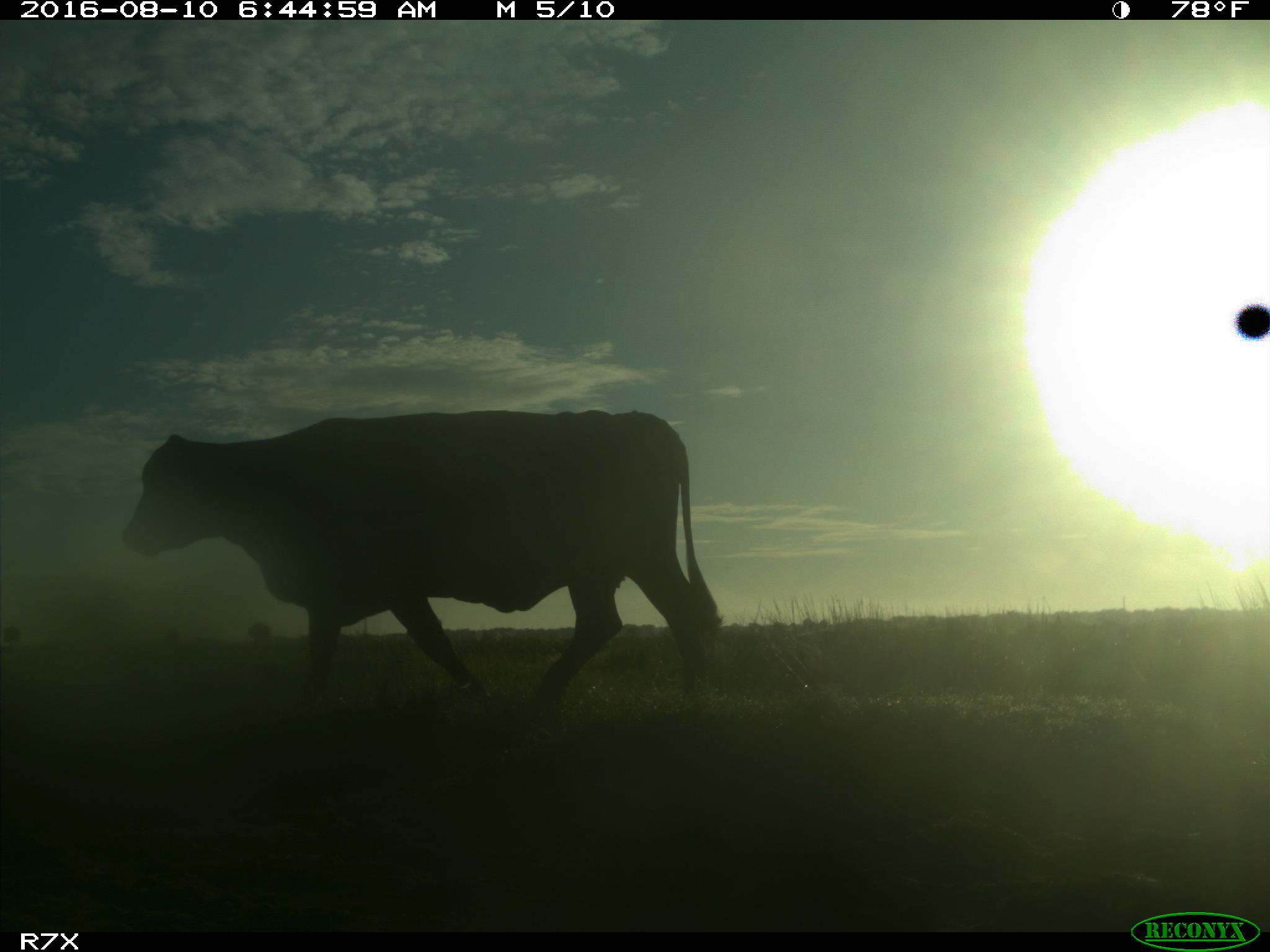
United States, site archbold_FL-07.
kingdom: Animalia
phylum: Chordata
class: Mammalia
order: Artiodactyla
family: Bovidae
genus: Bos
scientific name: Bos taurus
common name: domestic cow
Bos taurus (domestic cow).